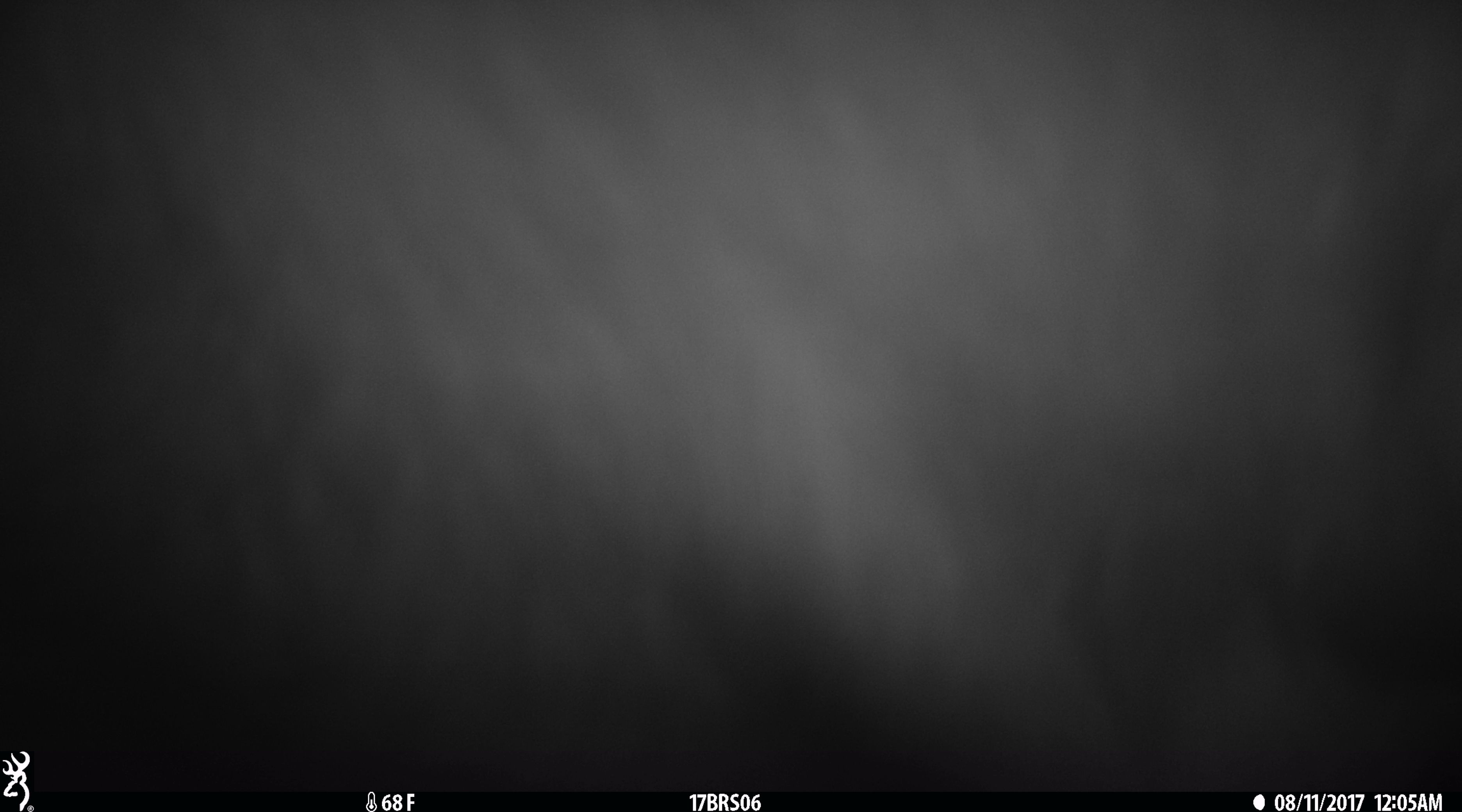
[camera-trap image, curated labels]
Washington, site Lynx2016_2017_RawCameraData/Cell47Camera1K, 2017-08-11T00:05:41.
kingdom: Animalia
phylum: Chordata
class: Mammalia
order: Artiodactyla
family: Bovidae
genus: Bos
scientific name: Bos taurus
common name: domestic cattle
Domestic cattle (Bos taurus). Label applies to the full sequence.